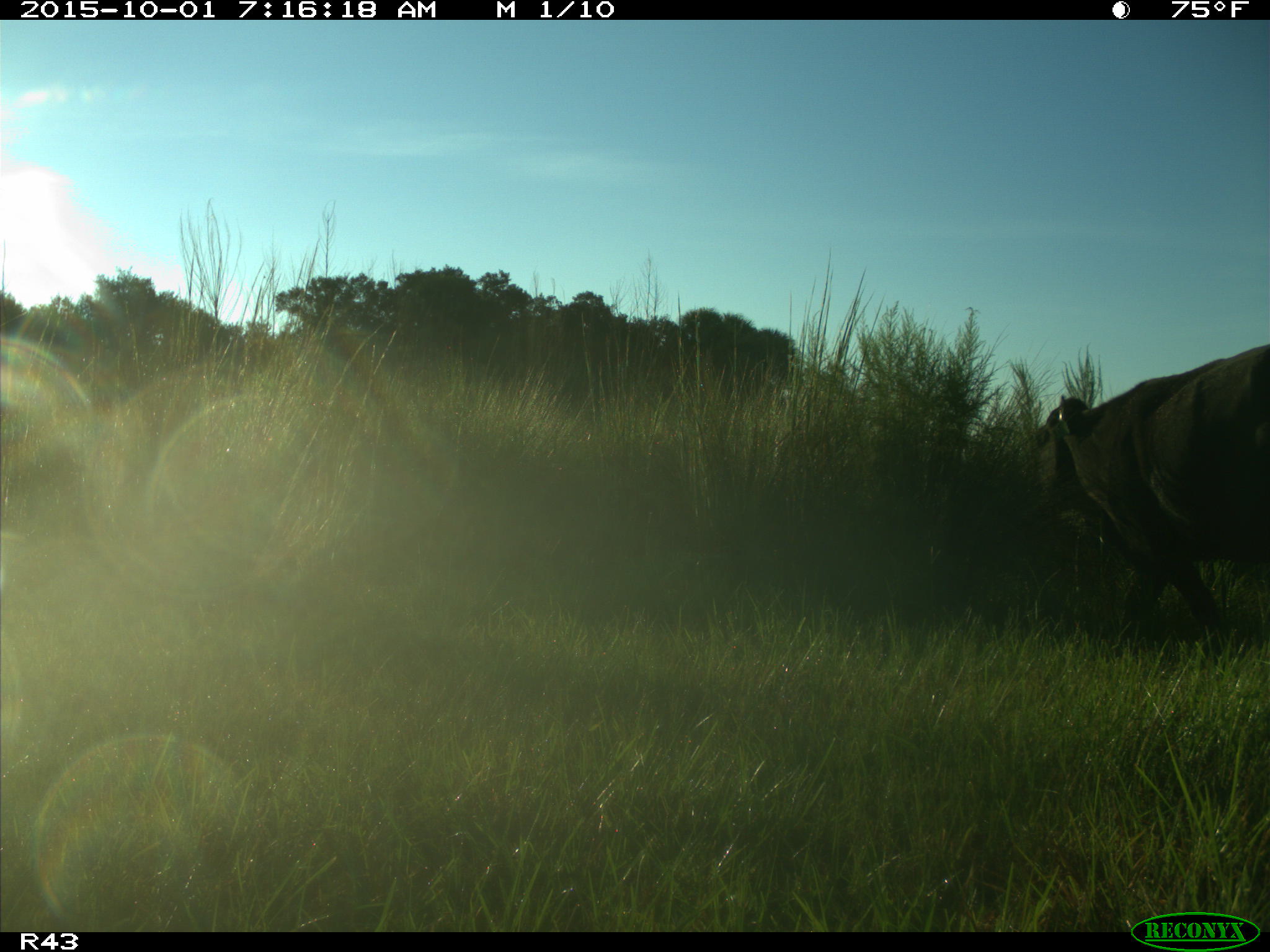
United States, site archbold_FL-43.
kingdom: Animalia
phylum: Chordata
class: Mammalia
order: Artiodactyla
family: Bovidae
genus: Bos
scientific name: Bos taurus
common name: domestic cow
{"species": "Bos taurus (domestic cow)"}